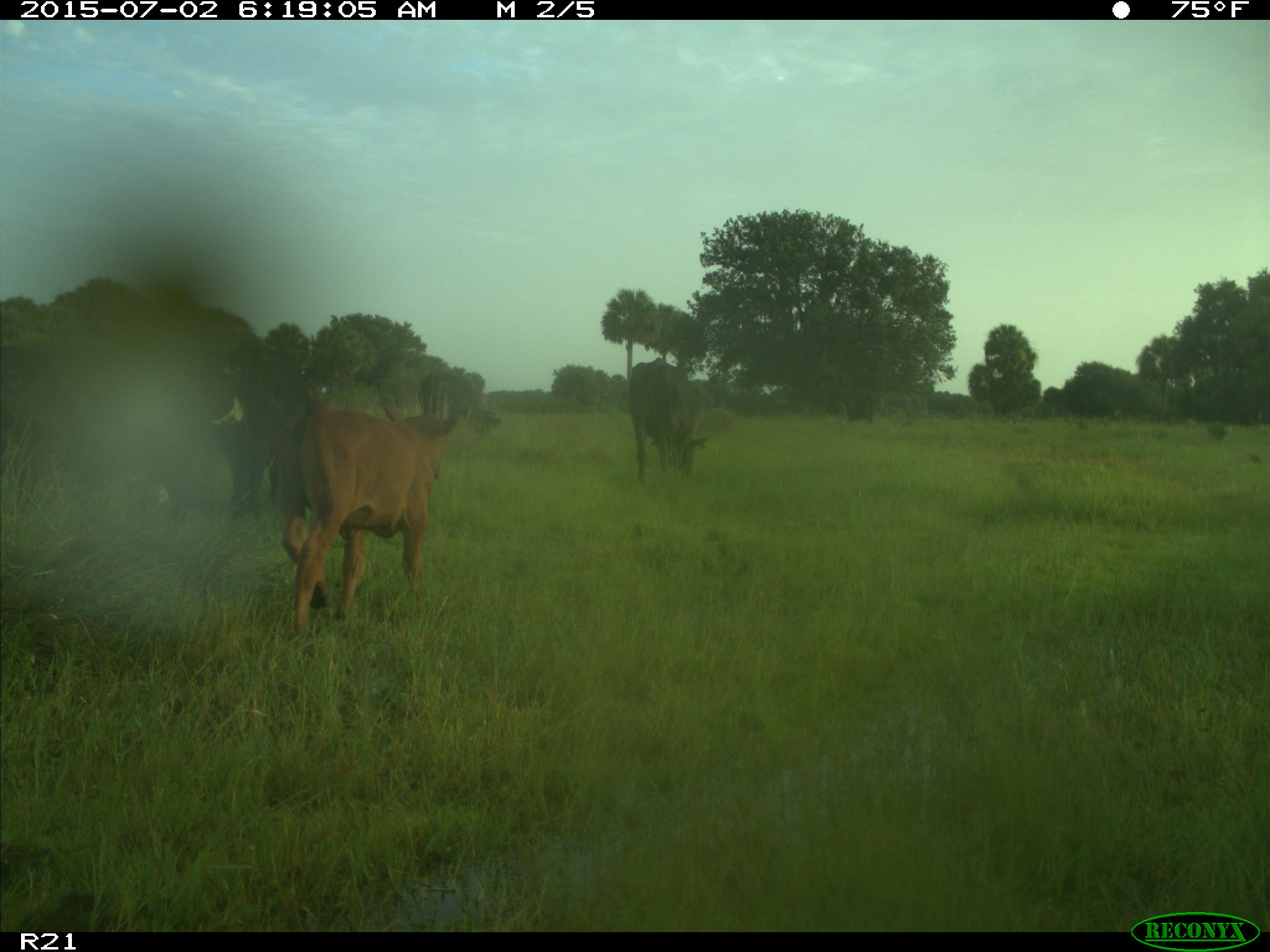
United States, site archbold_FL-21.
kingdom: Animalia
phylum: Chordata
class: Mammalia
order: Artiodactyla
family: Bovidae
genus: Bos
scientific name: Bos taurus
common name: domestic cow